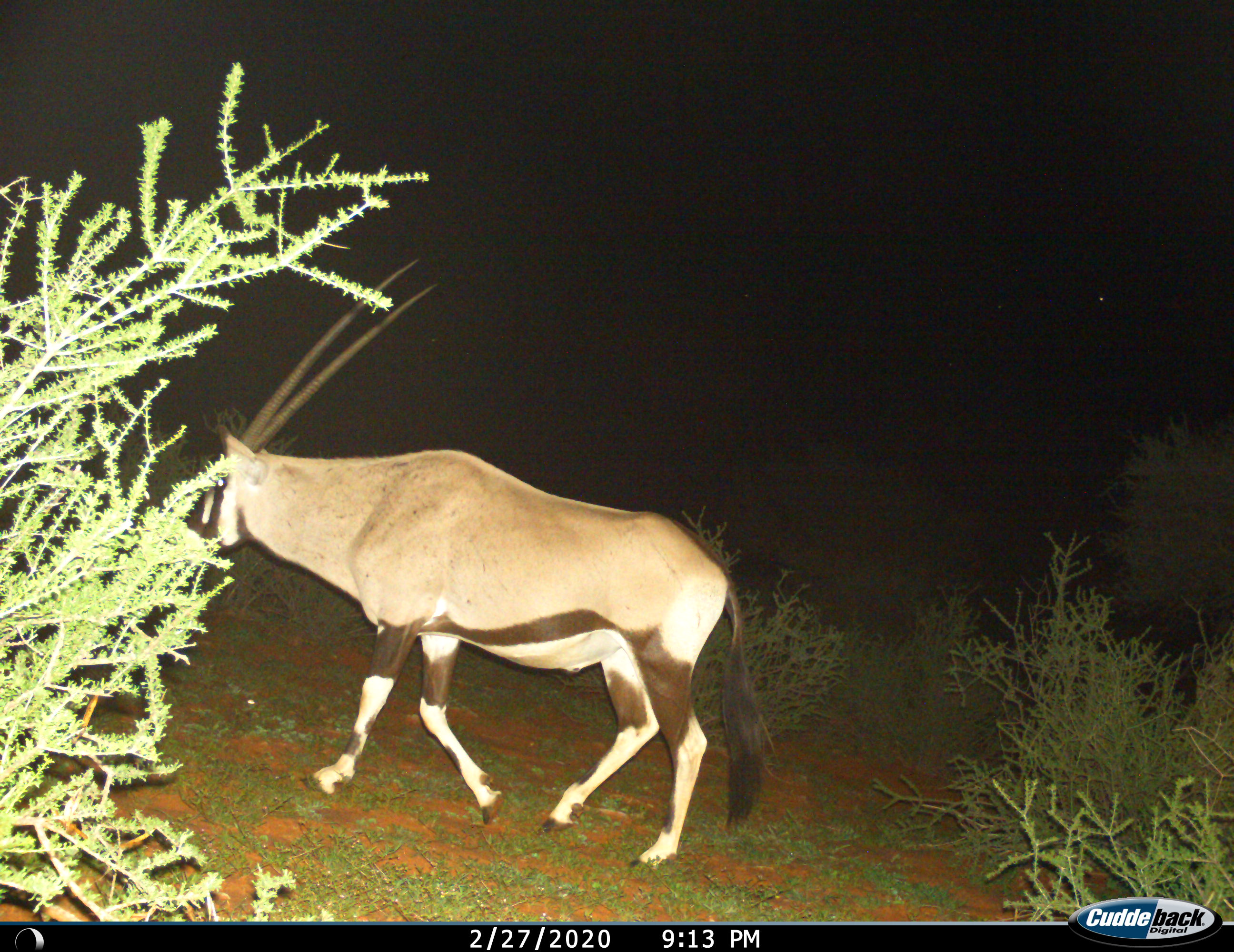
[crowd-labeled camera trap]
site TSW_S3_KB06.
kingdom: Animalia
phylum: Chordata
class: Mammalia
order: Artiodactyla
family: Bovidae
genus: Oryx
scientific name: Oryx gazella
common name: gemsbok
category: oryx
Oryx (gemsbok) (Oryx gazella), count 1. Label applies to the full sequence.